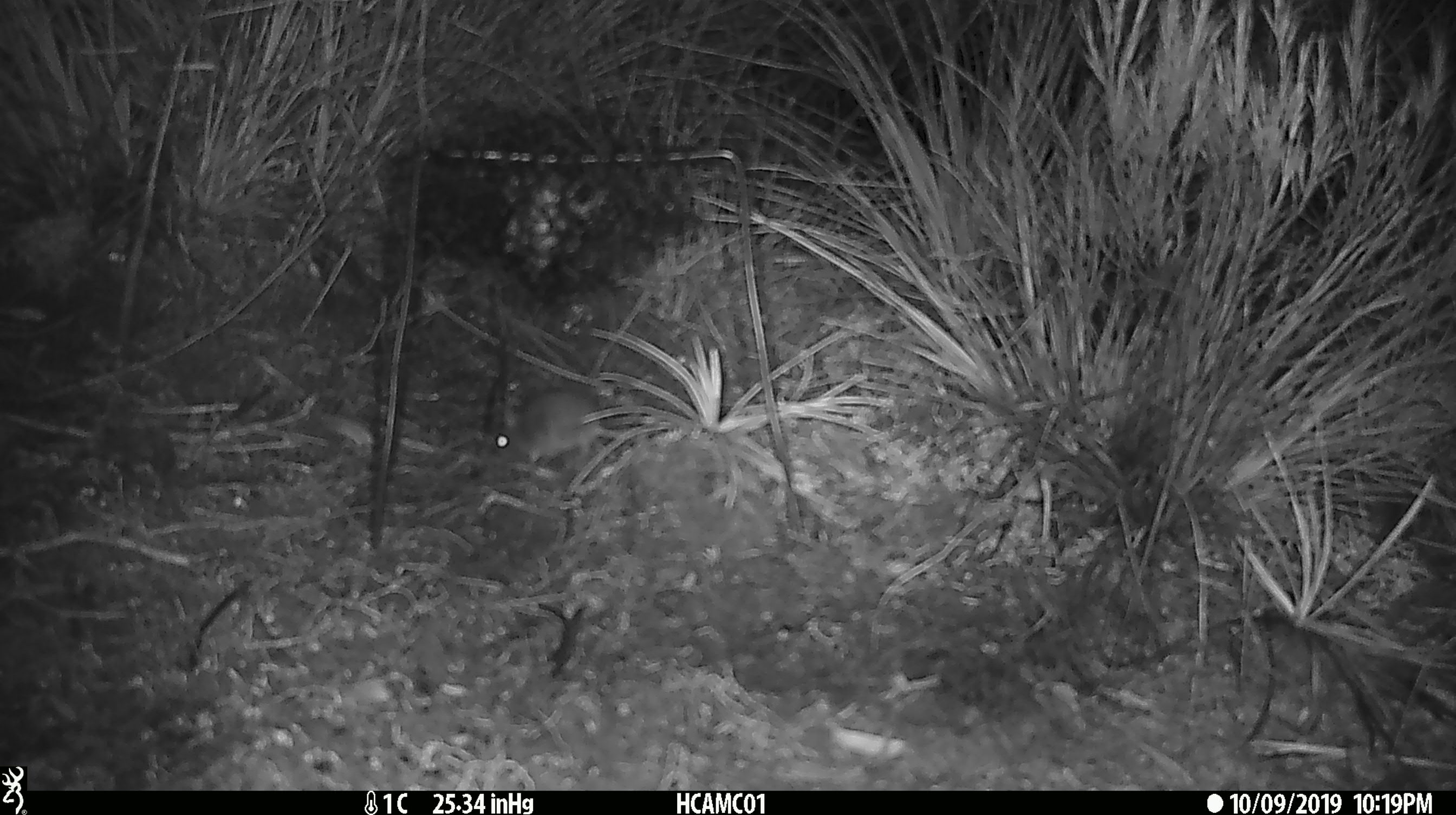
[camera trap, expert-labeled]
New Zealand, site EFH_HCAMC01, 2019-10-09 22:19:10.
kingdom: Animalia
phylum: Chordata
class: Mammalia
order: Rodentia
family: Muridae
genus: Mus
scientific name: Mus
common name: mouse